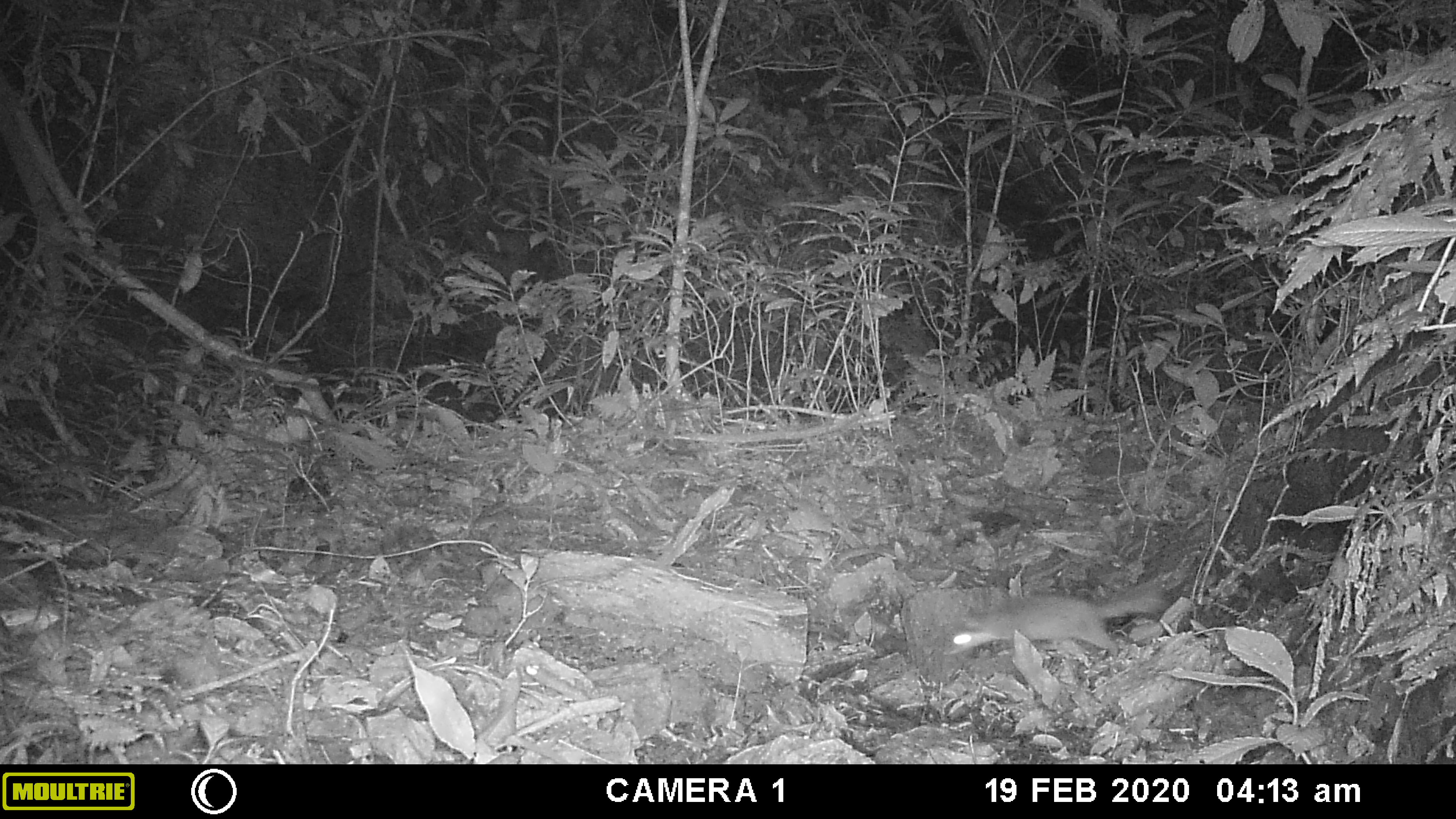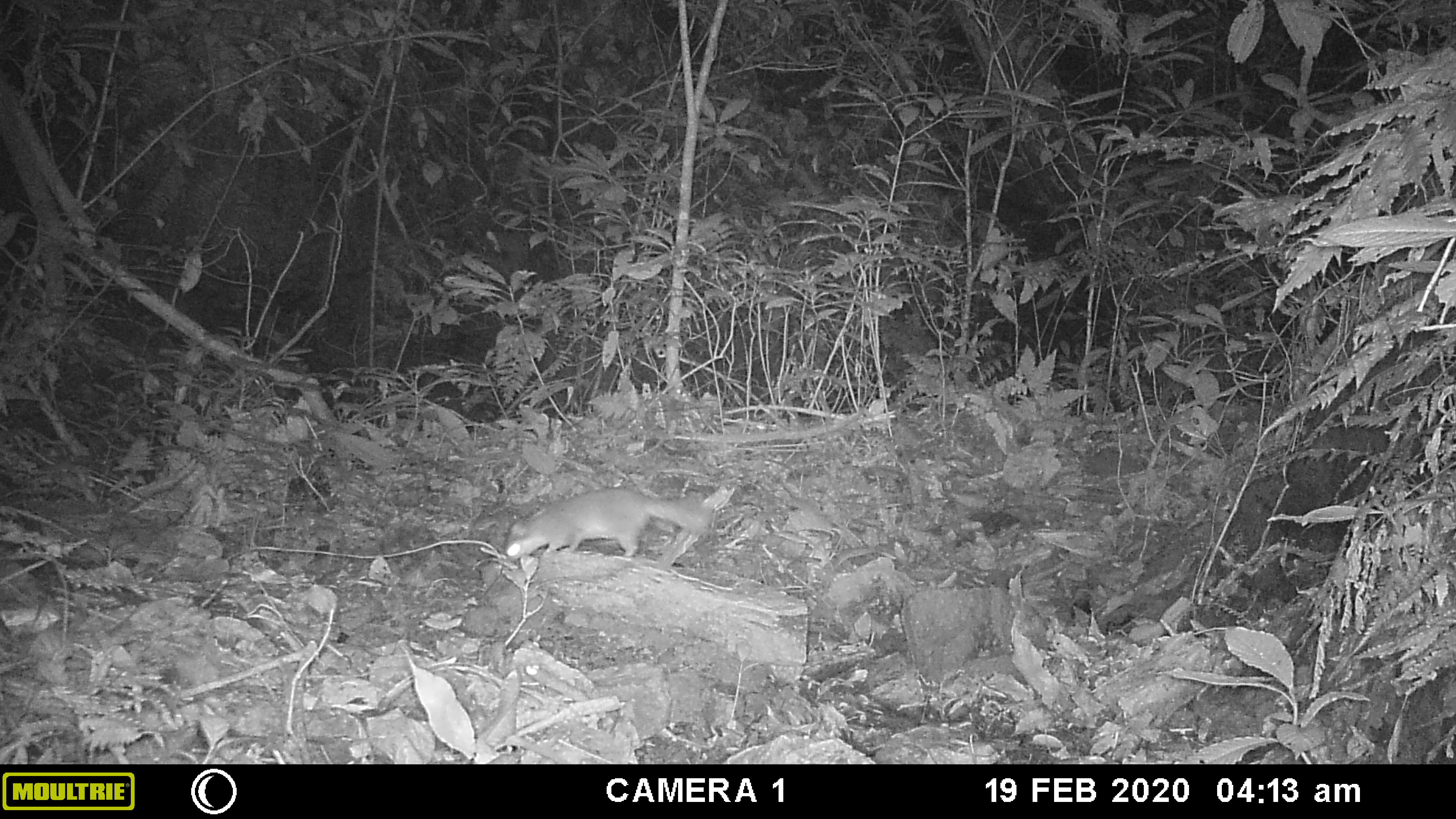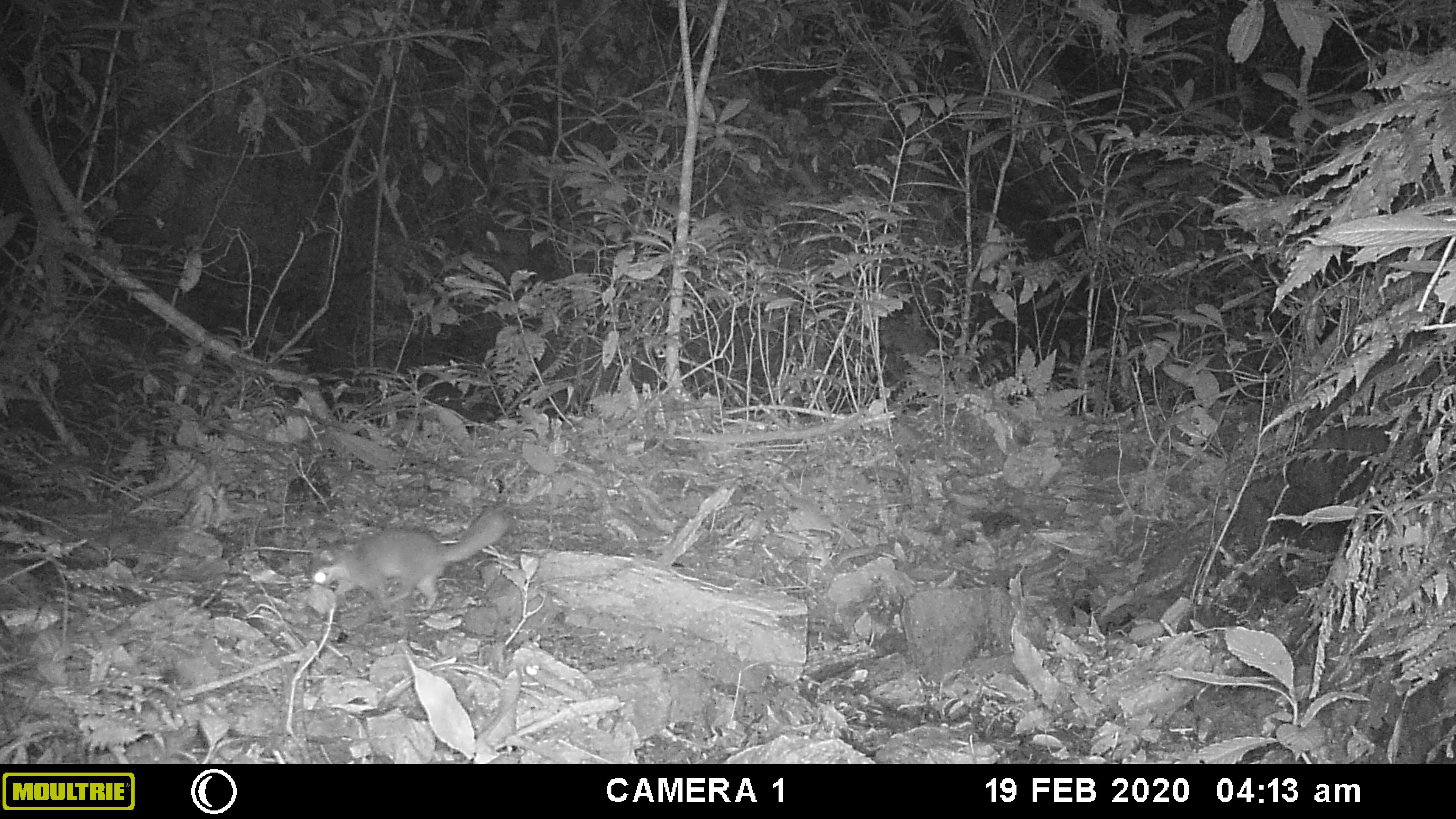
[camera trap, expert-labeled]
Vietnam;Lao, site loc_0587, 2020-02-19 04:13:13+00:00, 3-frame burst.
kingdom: Animalia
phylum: Chordata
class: Mammalia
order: Carnivora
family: Mustelidae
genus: Melogale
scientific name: Melogale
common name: ferret badger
Ferret badger (Melogale). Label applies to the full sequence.